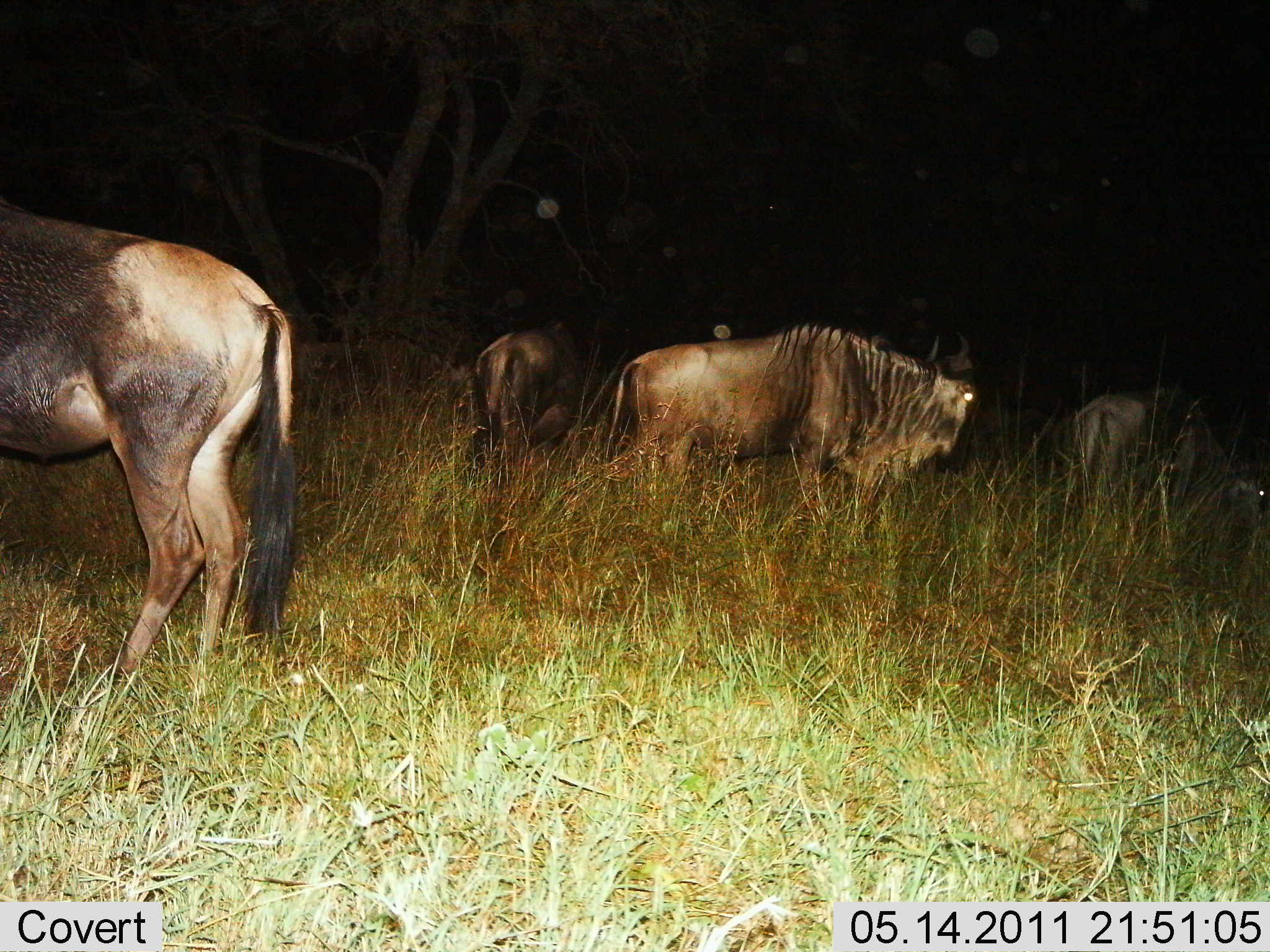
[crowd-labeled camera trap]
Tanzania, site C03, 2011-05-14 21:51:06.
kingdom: Animalia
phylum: Chordata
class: Mammalia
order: Artiodactyla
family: Bovidae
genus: Connochaetes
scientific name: Connochaetes taurinus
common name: blue wildebeest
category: wildebeest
Wildebeest (blue wildebeest) (Connochaetes taurinus), count 4. Behavior (volunteer vote fractions): standing 73%, resting 7%, moving 13%, interacting 0%. Young present (vote fraction): 0%. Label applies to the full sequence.